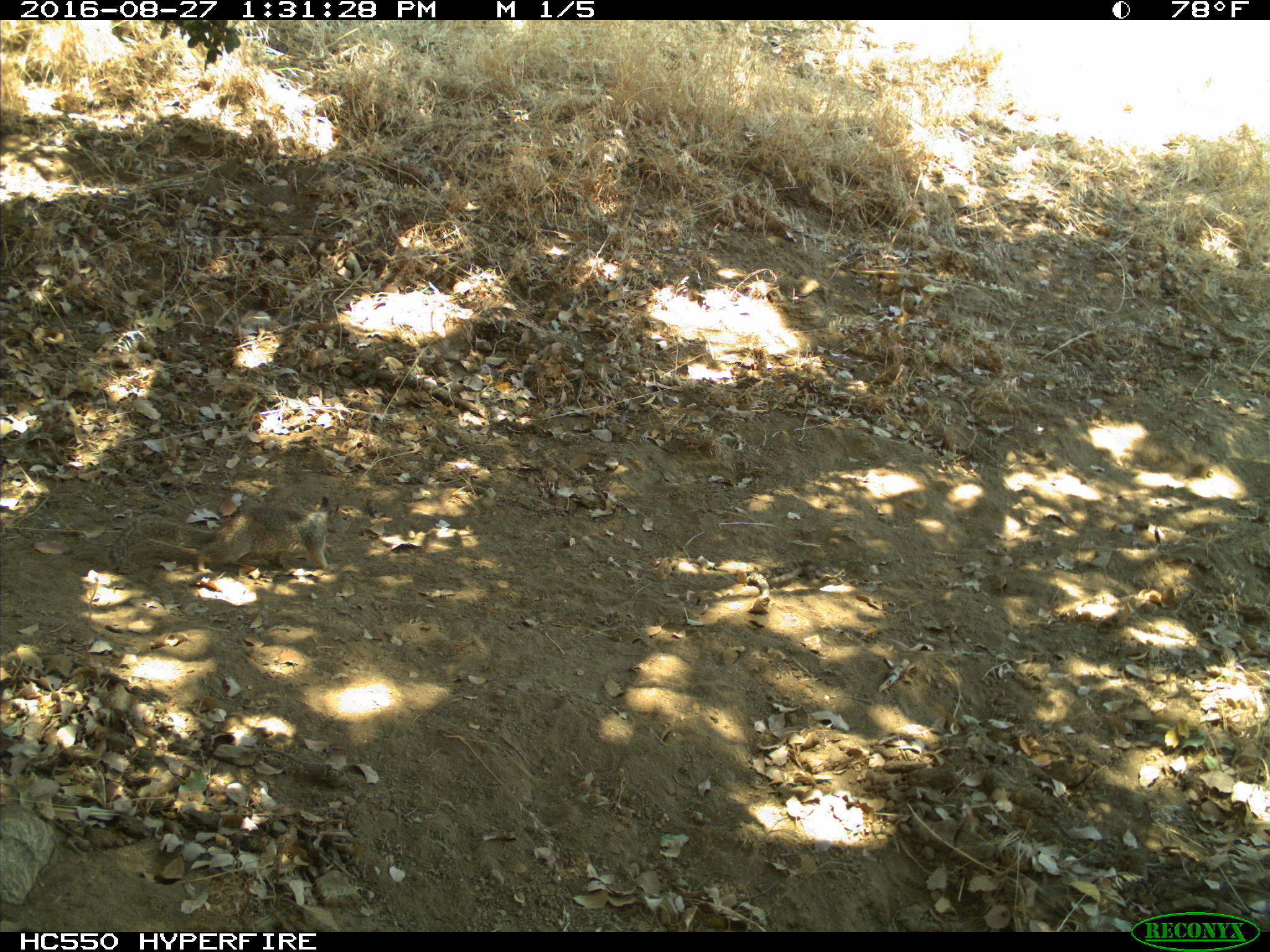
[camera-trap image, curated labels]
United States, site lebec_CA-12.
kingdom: Animalia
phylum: Chordata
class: Mammalia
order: Rodentia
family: Sciuridae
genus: Otospermophilus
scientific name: Otospermophilus beecheyi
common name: california ground squirrel